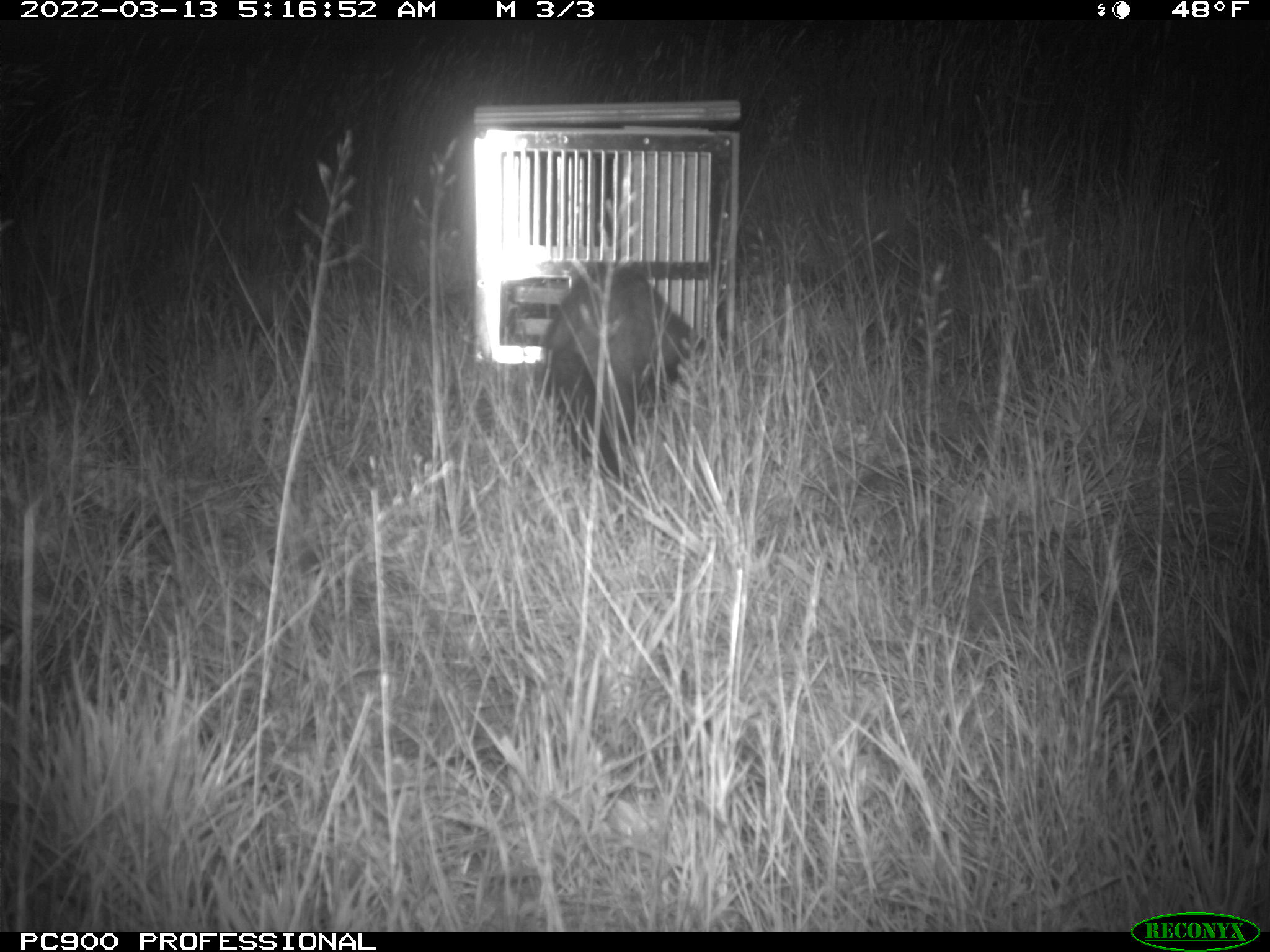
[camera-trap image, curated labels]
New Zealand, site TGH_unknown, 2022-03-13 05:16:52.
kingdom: Animalia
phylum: Chordata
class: Mammalia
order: Carnivora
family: Mustelidae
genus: Mustela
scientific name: Mustela furo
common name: ferret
Ferret (Mustela furo).